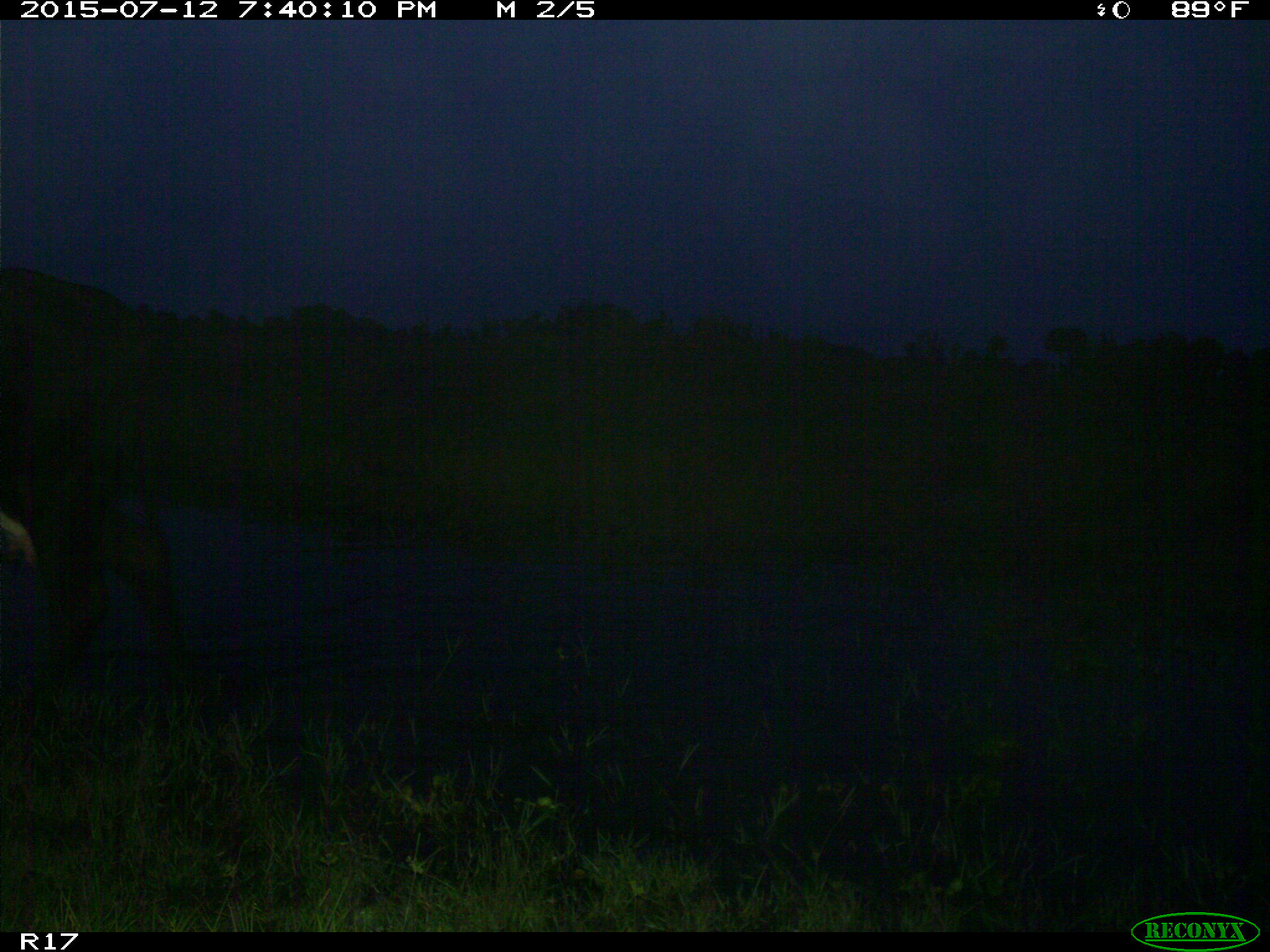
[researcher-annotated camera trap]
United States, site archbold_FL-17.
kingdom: Animalia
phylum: Chordata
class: Mammalia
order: Artiodactyla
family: Bovidae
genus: Bos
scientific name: Bos taurus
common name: domestic cow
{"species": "Bos taurus (domestic cow)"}